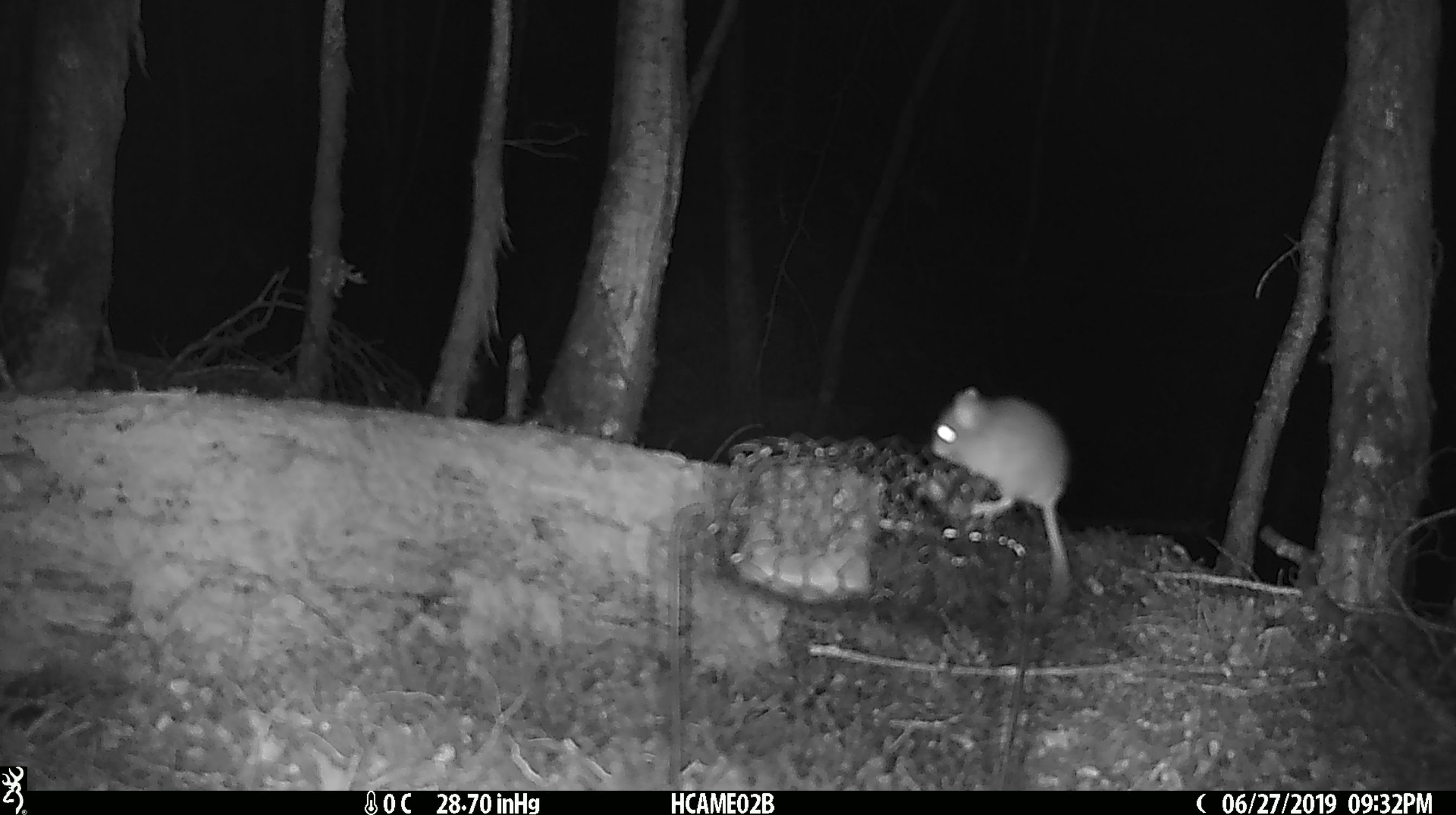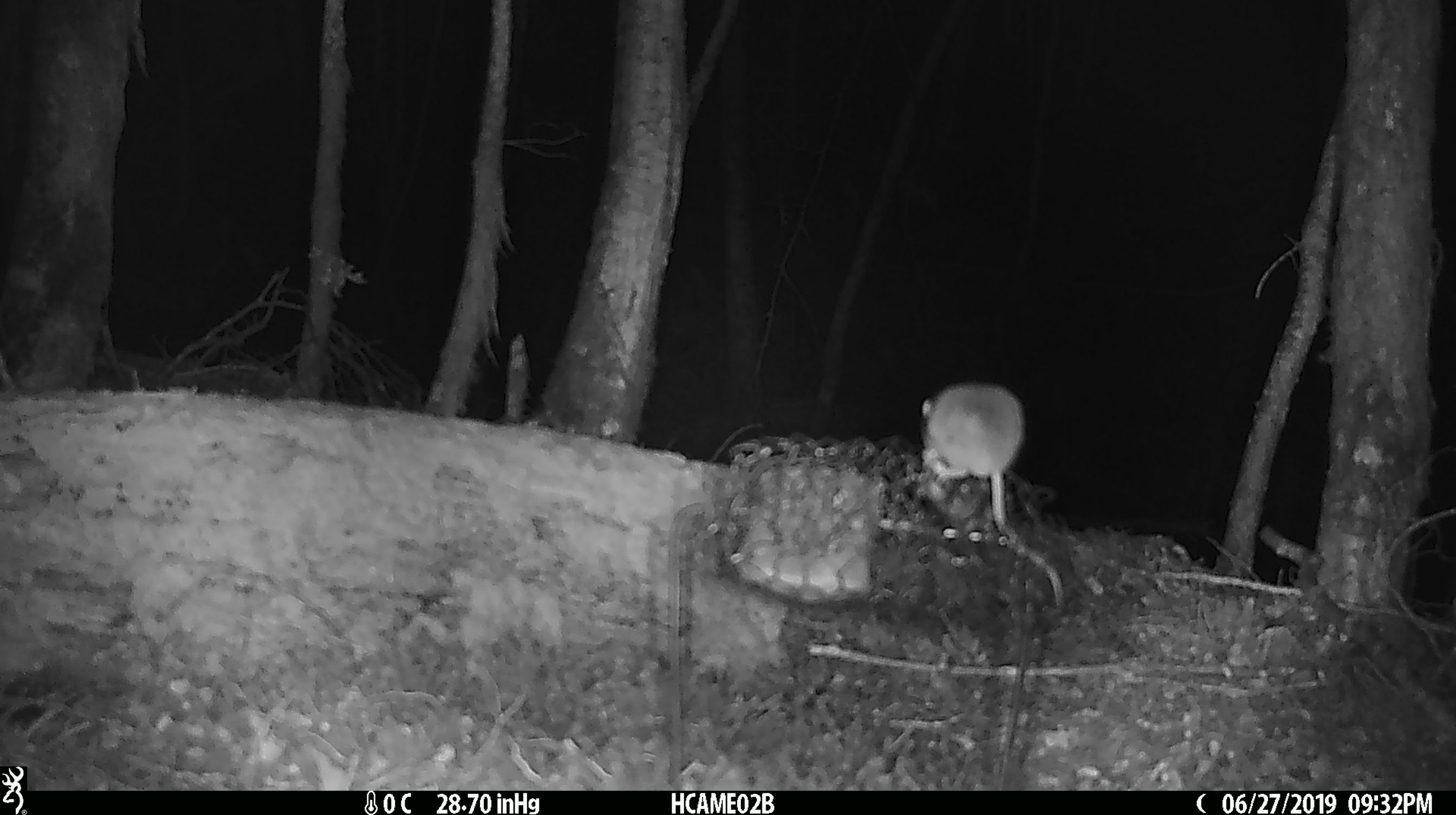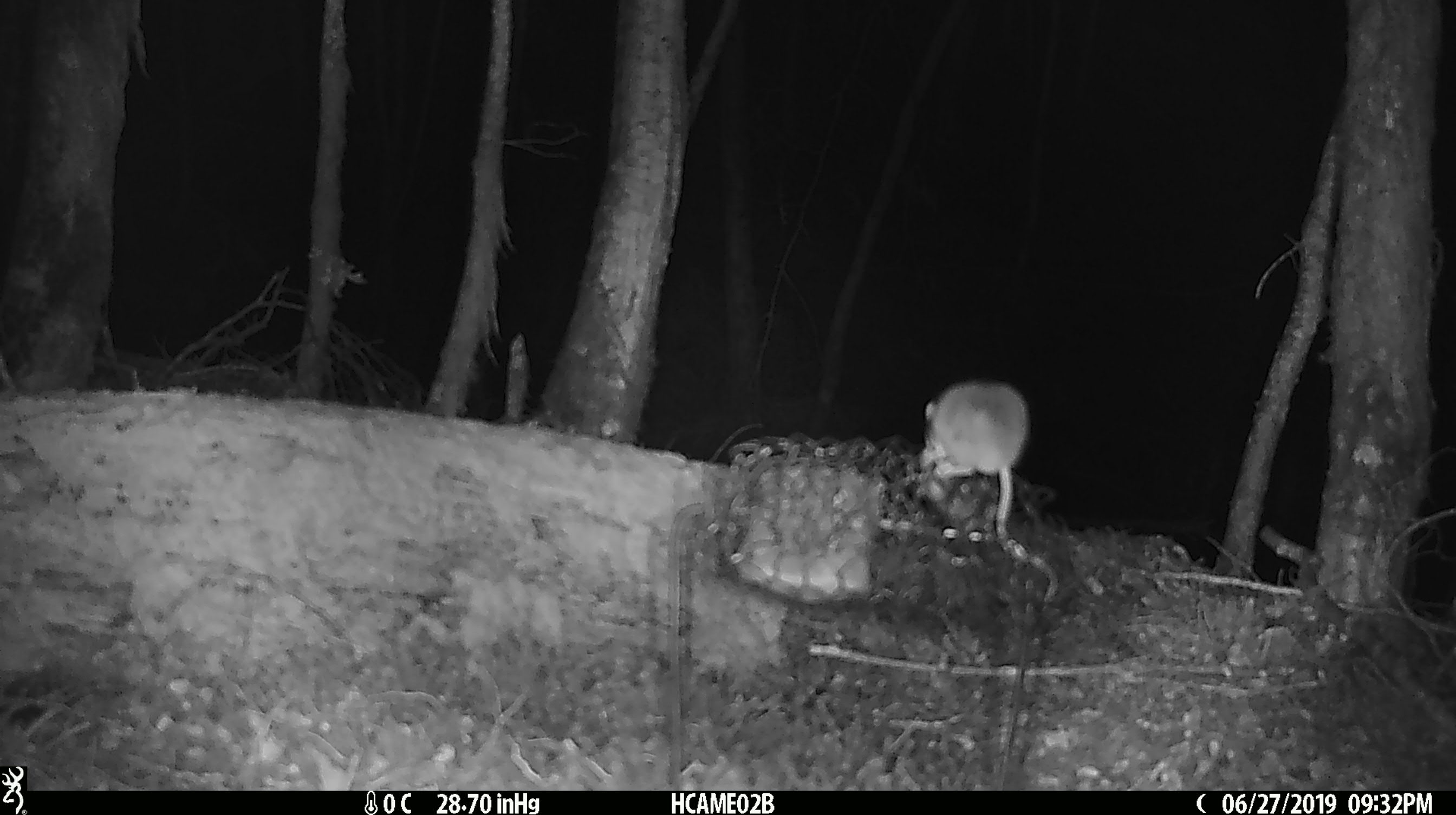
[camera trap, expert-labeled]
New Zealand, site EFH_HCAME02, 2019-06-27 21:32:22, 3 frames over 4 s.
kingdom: Animalia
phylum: Chordata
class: Mammalia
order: Rodentia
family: Muridae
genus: Mus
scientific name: Mus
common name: mouse